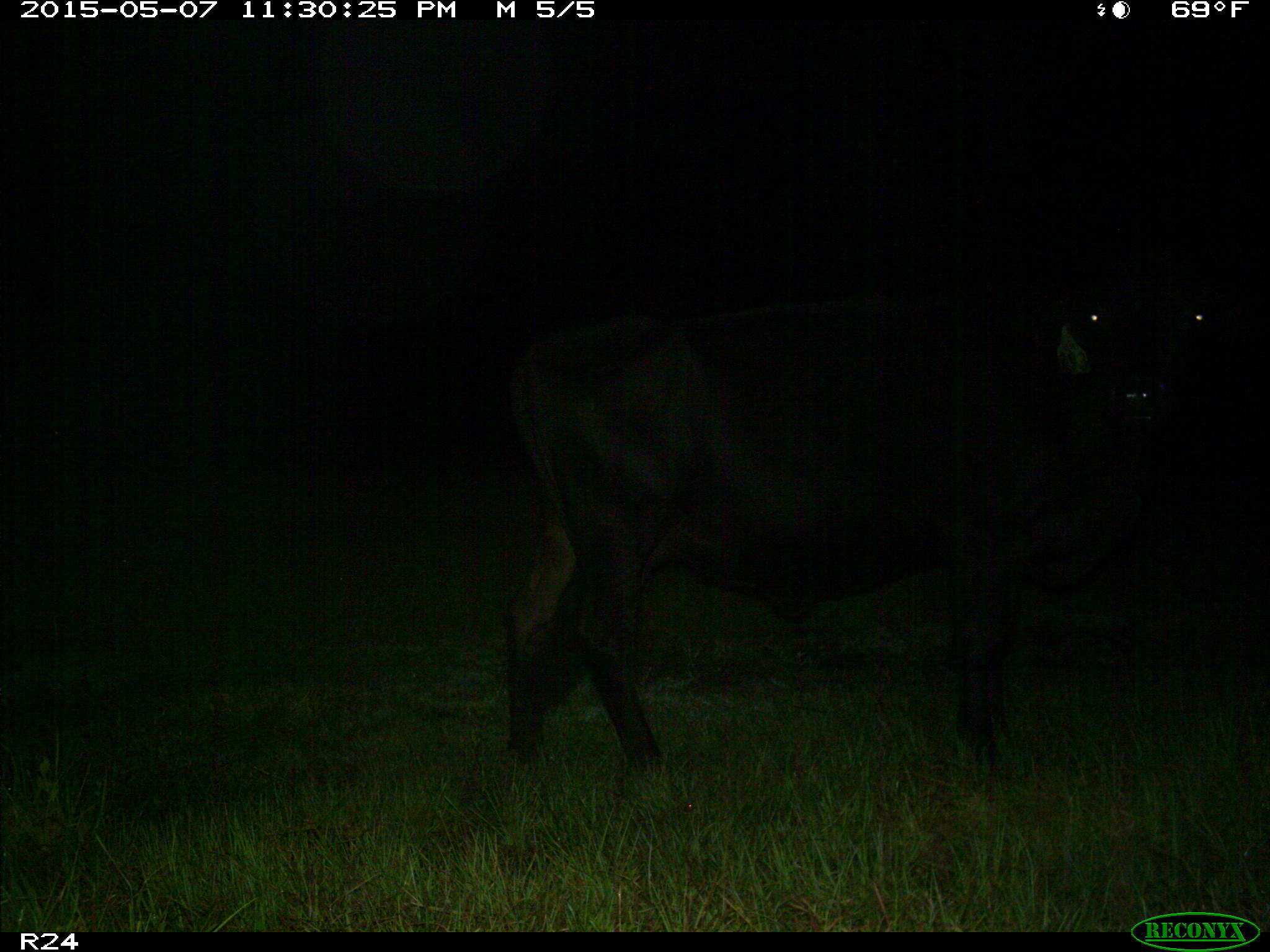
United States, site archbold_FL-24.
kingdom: Animalia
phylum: Chordata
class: Mammalia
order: Artiodactyla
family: Bovidae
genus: Bos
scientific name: Bos taurus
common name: domestic cow